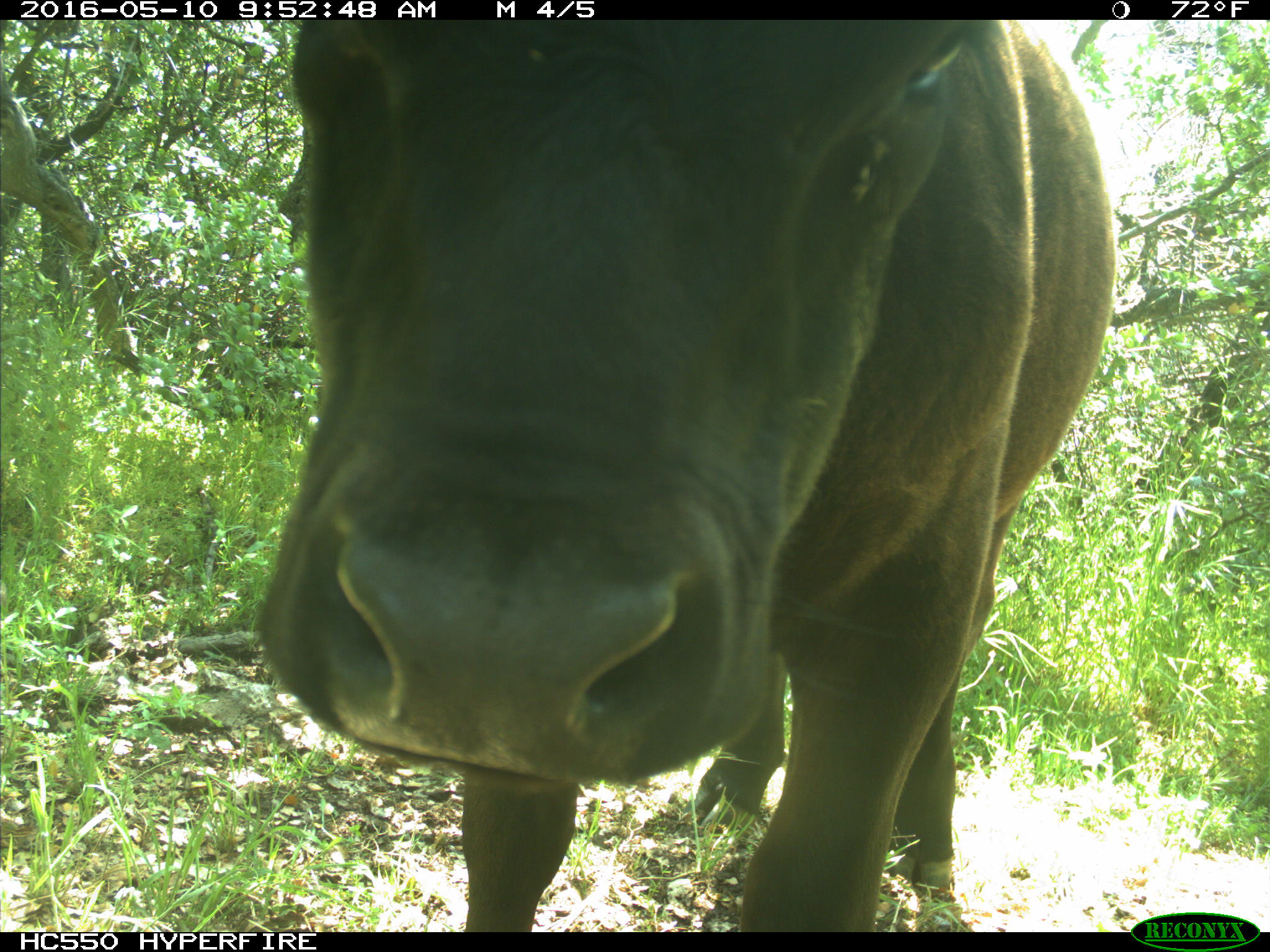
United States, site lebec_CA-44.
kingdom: Animalia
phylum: Chordata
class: Mammalia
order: Artiodactyla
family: Bovidae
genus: Bos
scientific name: Bos taurus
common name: domestic cow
Bos taurus (domestic cow).